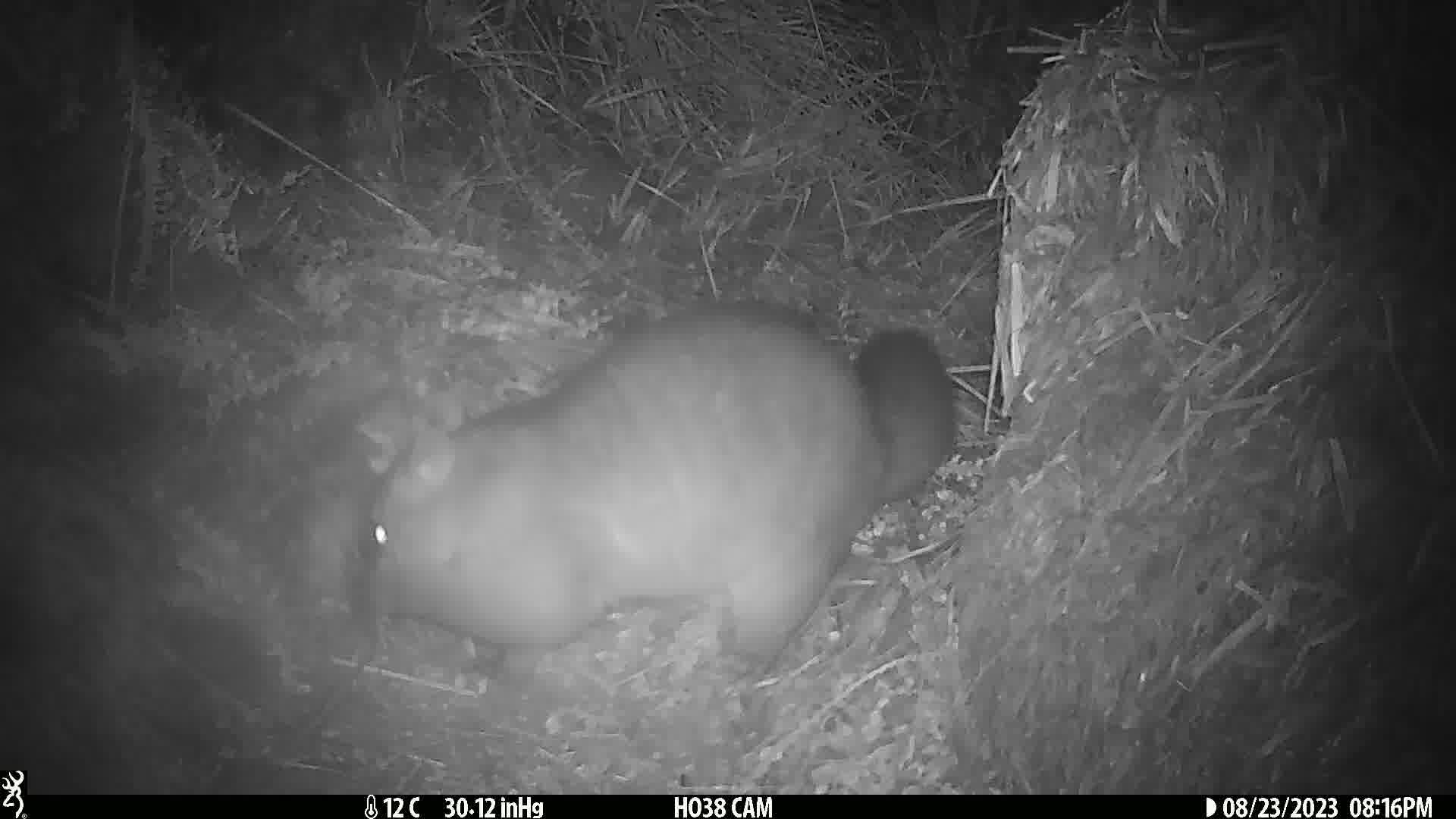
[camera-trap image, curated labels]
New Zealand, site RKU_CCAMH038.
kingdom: Animalia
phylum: Chordata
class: Mammalia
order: Diprotodontia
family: Phalangeridae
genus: Trichosurus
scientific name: Trichosurus vulpecula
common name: common brushtail possum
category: possum